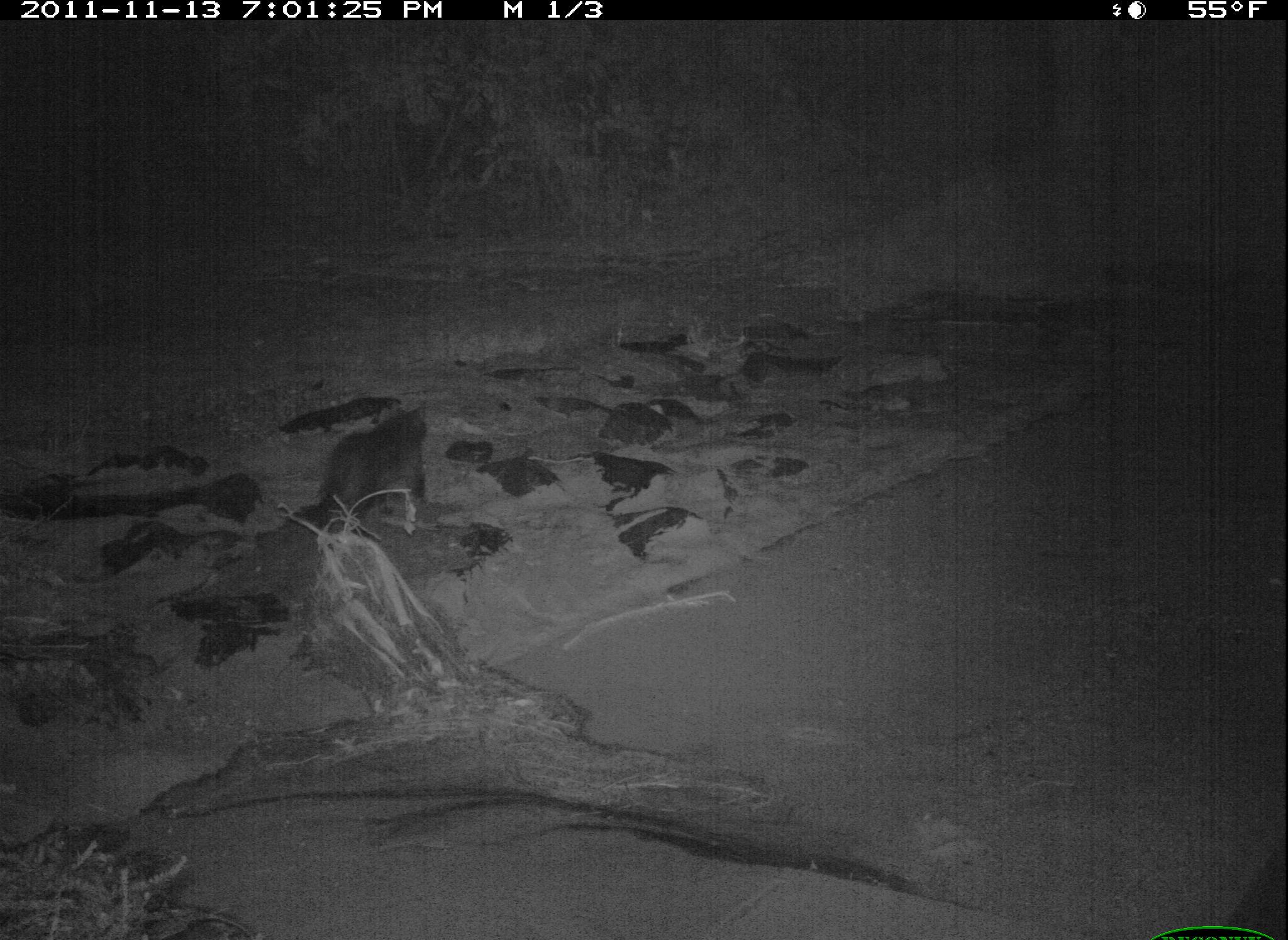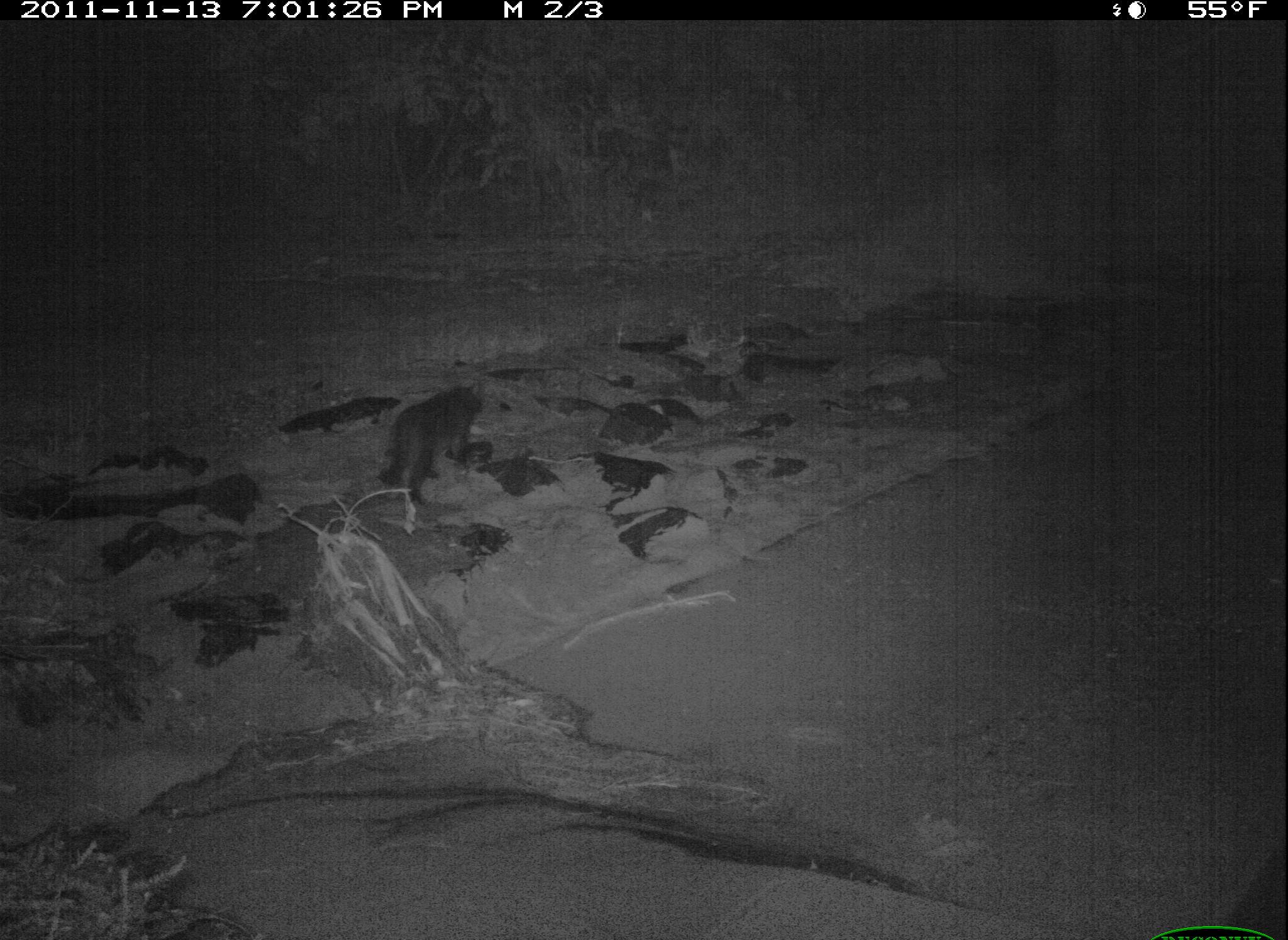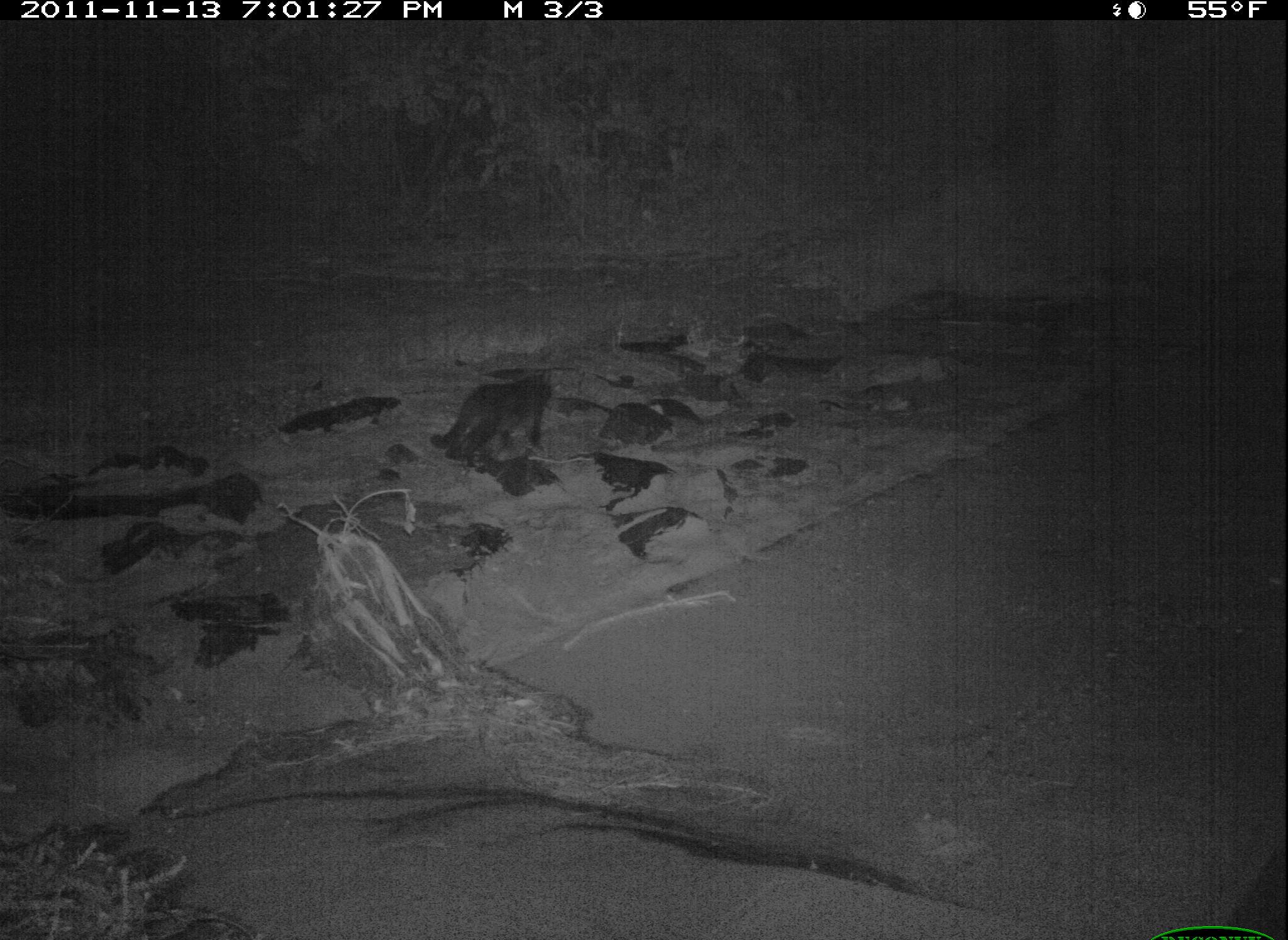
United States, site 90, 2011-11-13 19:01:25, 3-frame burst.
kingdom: Animalia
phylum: Chordata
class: Mammalia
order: Carnivora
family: Felidae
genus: Felis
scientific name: Felis catus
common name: cat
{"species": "cat (Felis catus)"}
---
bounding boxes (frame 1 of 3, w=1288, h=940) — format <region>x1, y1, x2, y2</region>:
cat: <region>295, 388, 457, 556</region>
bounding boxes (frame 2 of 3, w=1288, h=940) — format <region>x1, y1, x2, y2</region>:
cat: <region>375, 380, 515, 523</region>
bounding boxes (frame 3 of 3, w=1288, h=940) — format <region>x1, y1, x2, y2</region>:
cat: <region>425, 359, 575, 480</region>